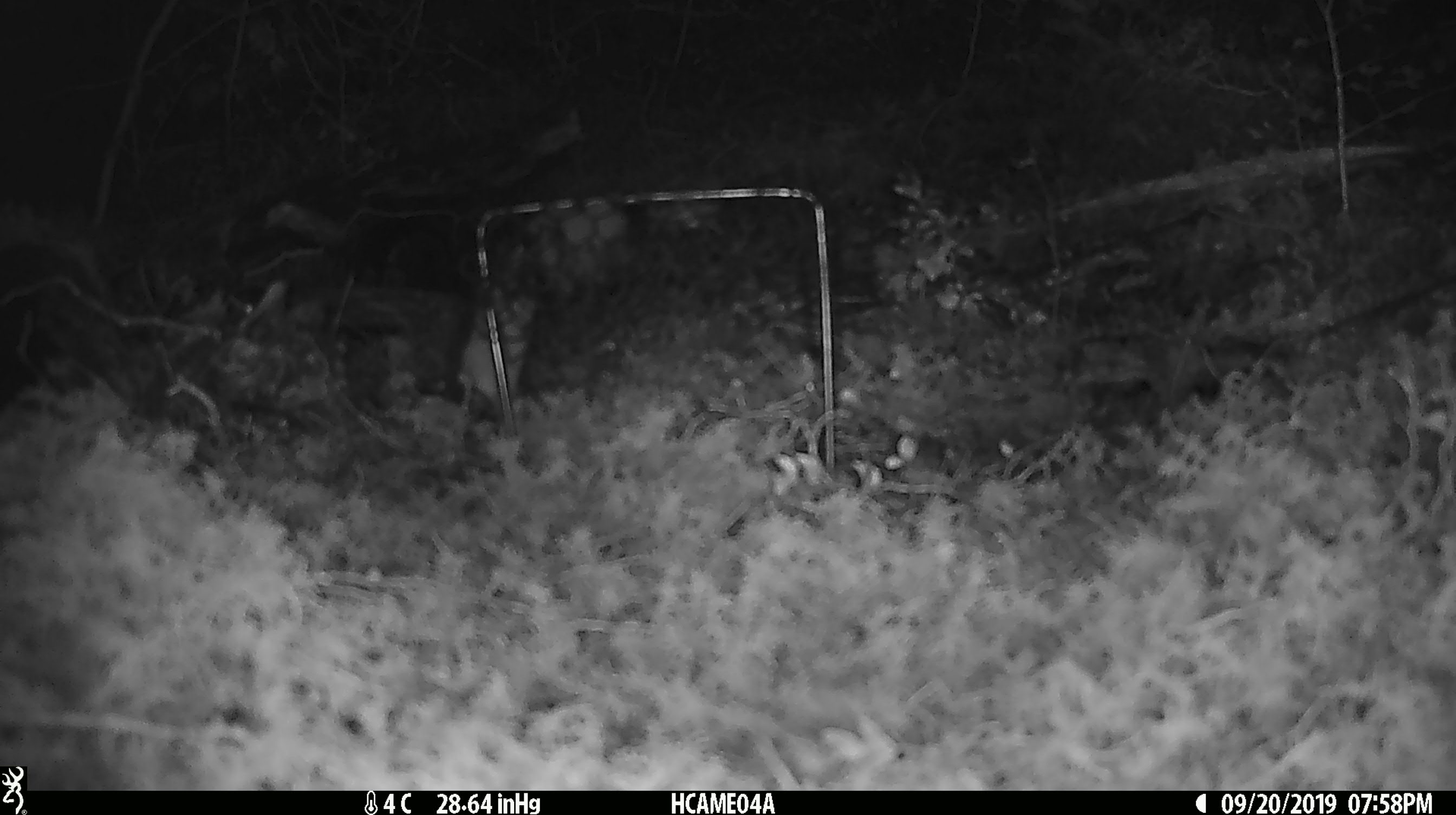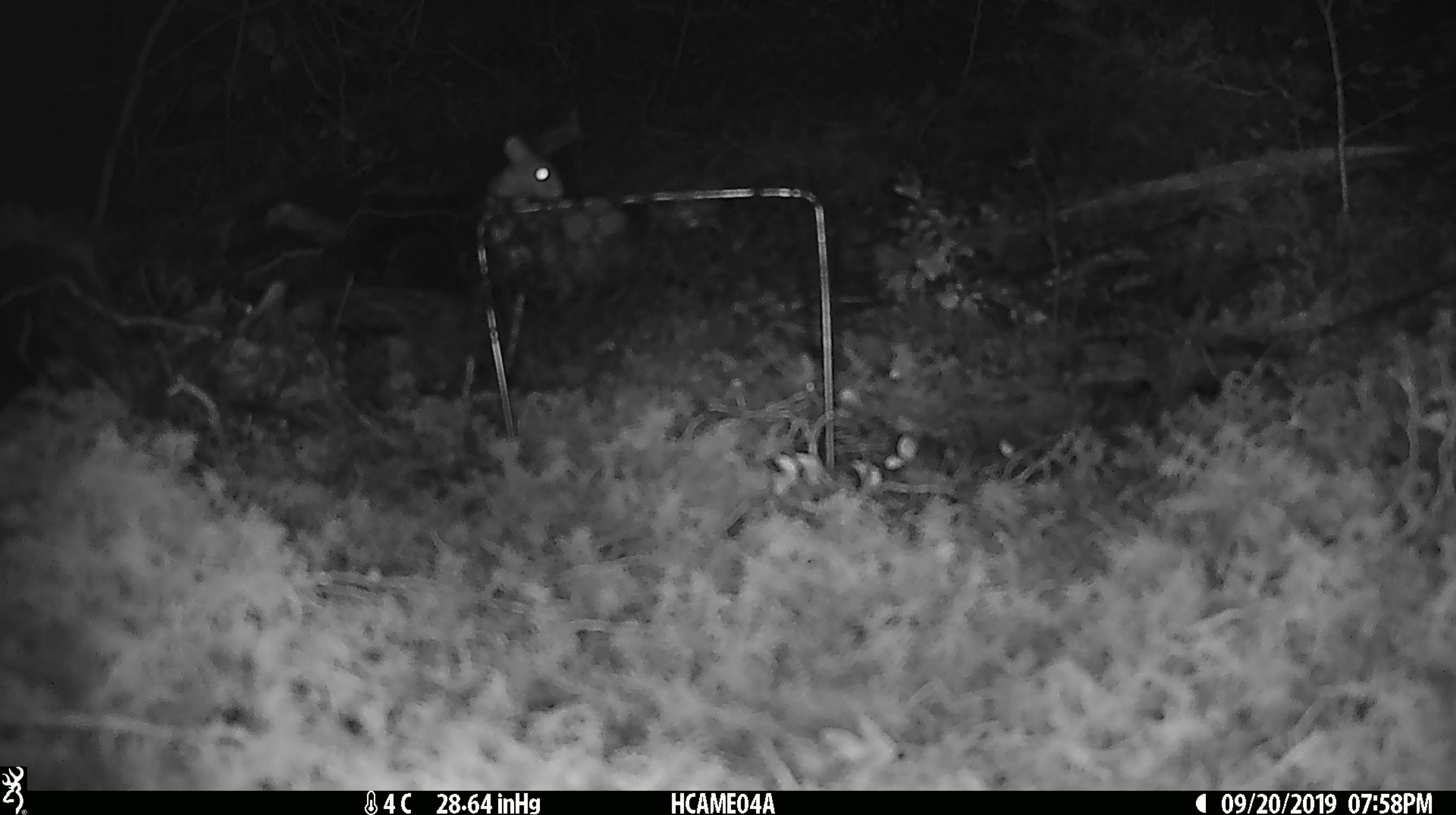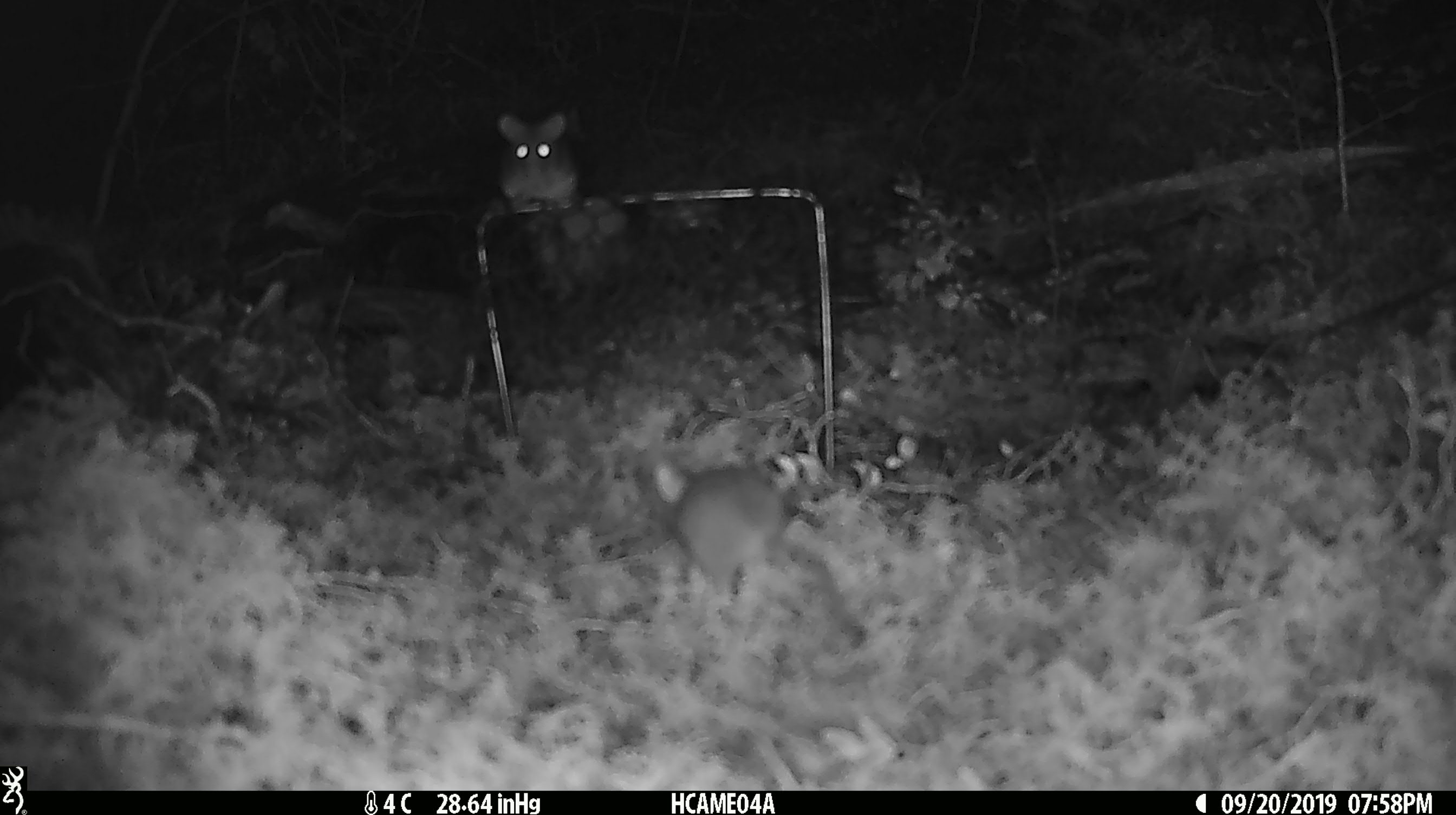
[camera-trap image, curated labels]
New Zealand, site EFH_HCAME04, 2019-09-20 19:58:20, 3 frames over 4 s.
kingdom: Animalia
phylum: Chordata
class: Mammalia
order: Rodentia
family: Muridae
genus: Mus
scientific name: Mus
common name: mouse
Mouse (Mus).